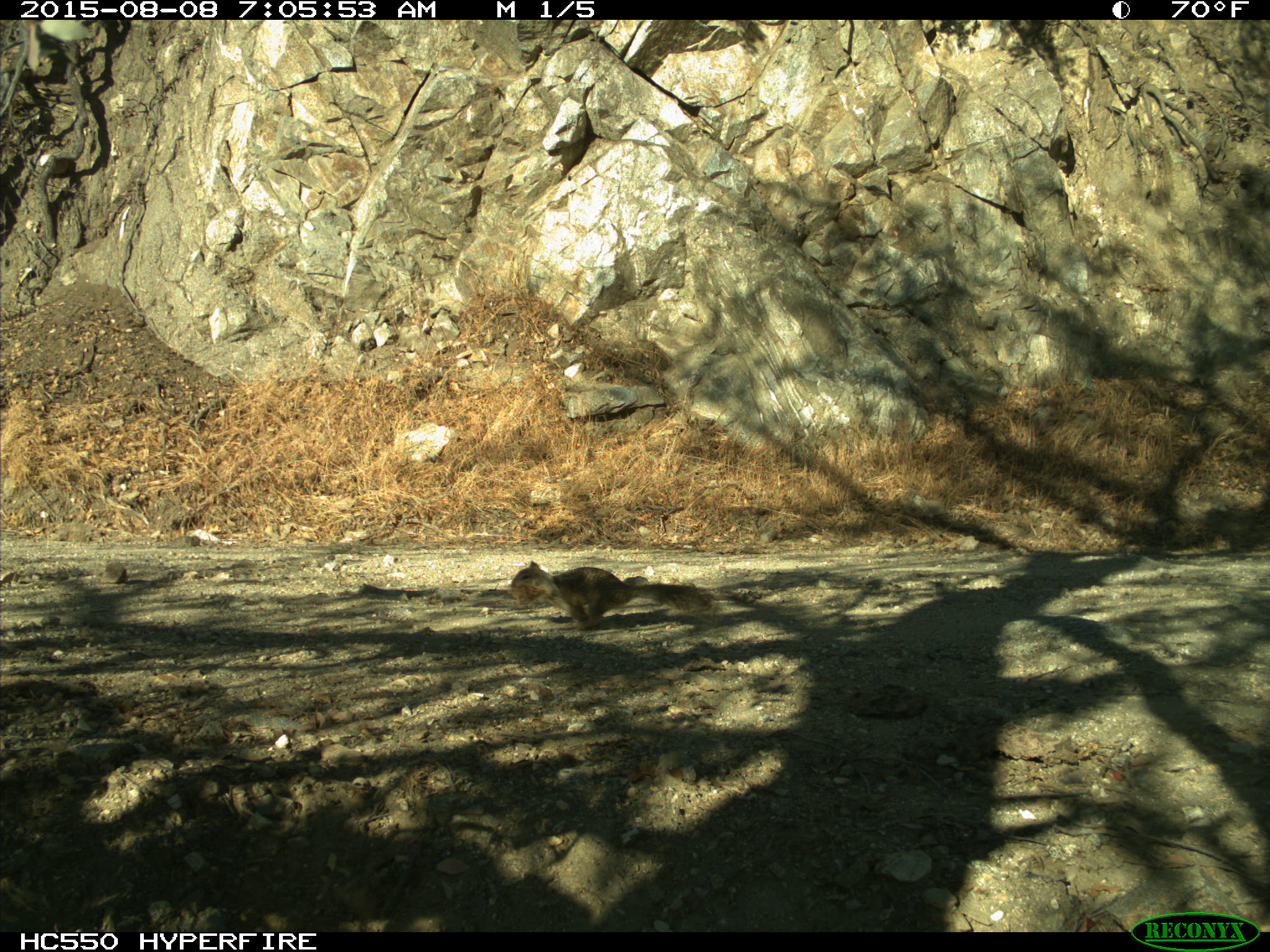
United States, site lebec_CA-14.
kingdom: Animalia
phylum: Chordata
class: Mammalia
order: Rodentia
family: Sciuridae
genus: Otospermophilus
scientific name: Otospermophilus beecheyi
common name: california ground squirrel